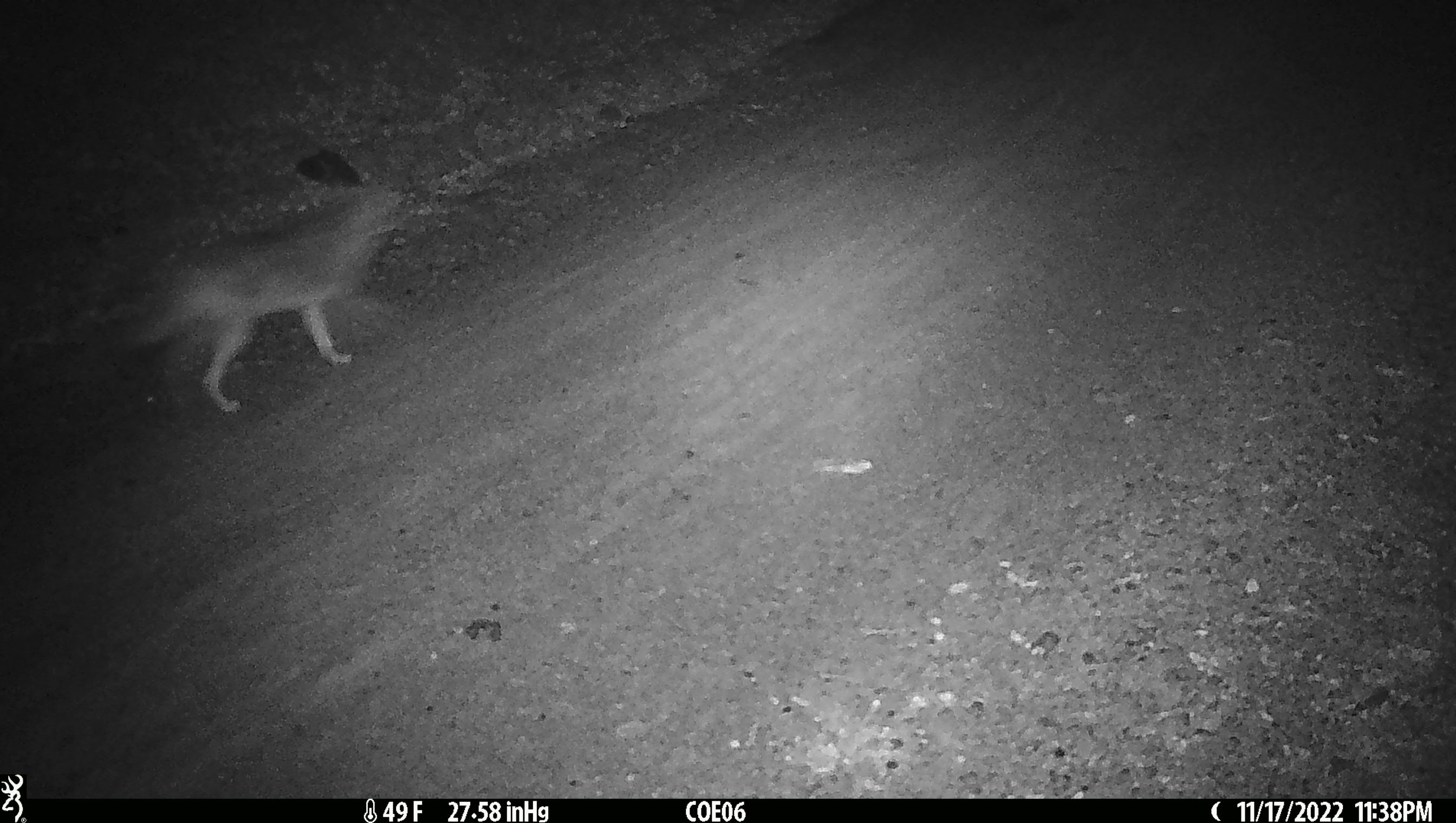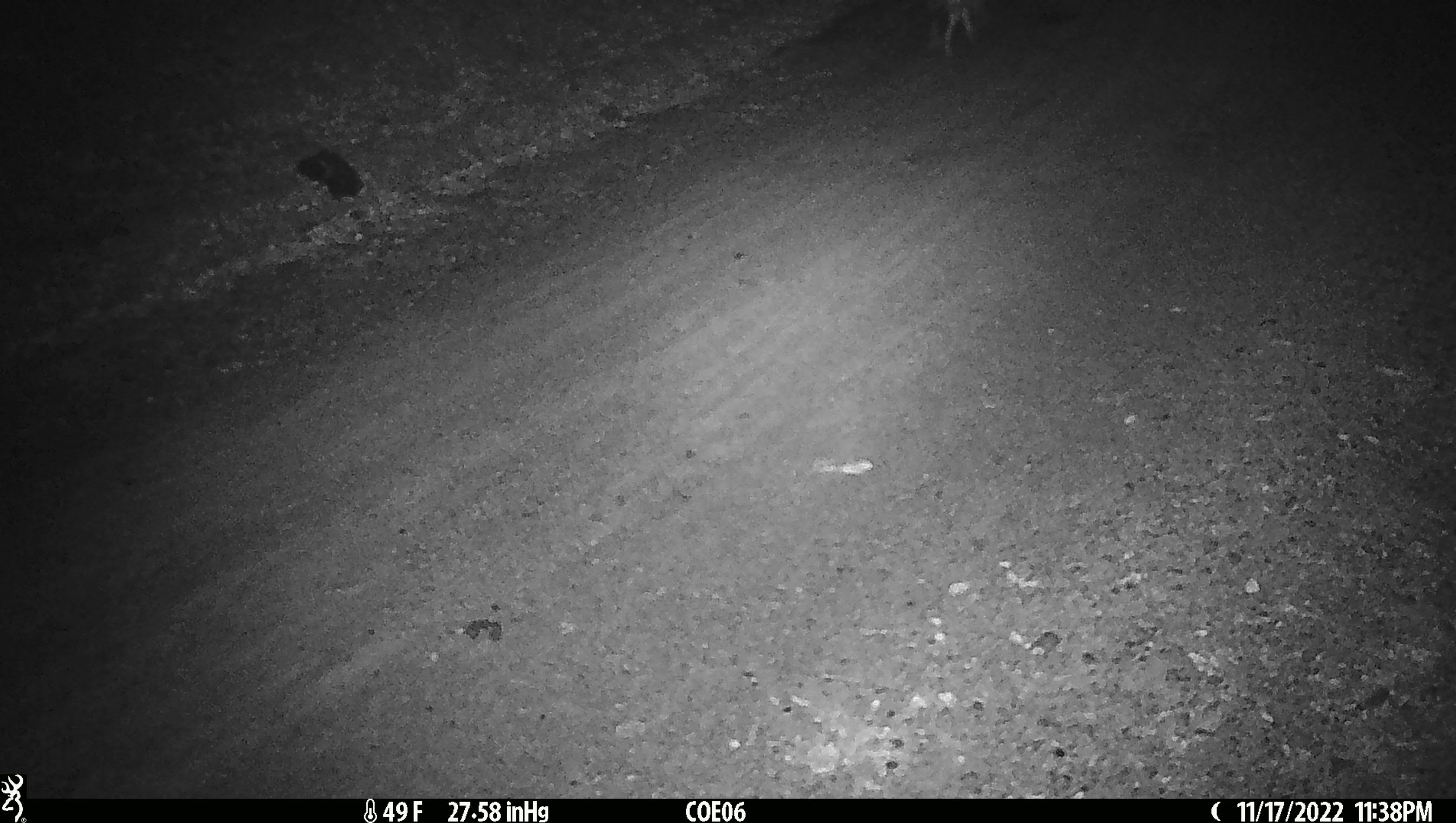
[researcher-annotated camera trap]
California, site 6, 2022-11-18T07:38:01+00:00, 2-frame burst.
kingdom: Animalia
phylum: Chordata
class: Mammalia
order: Carnivora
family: Canidae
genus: Canis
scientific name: Canis latrans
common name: coyote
Coyote (Canis latrans).